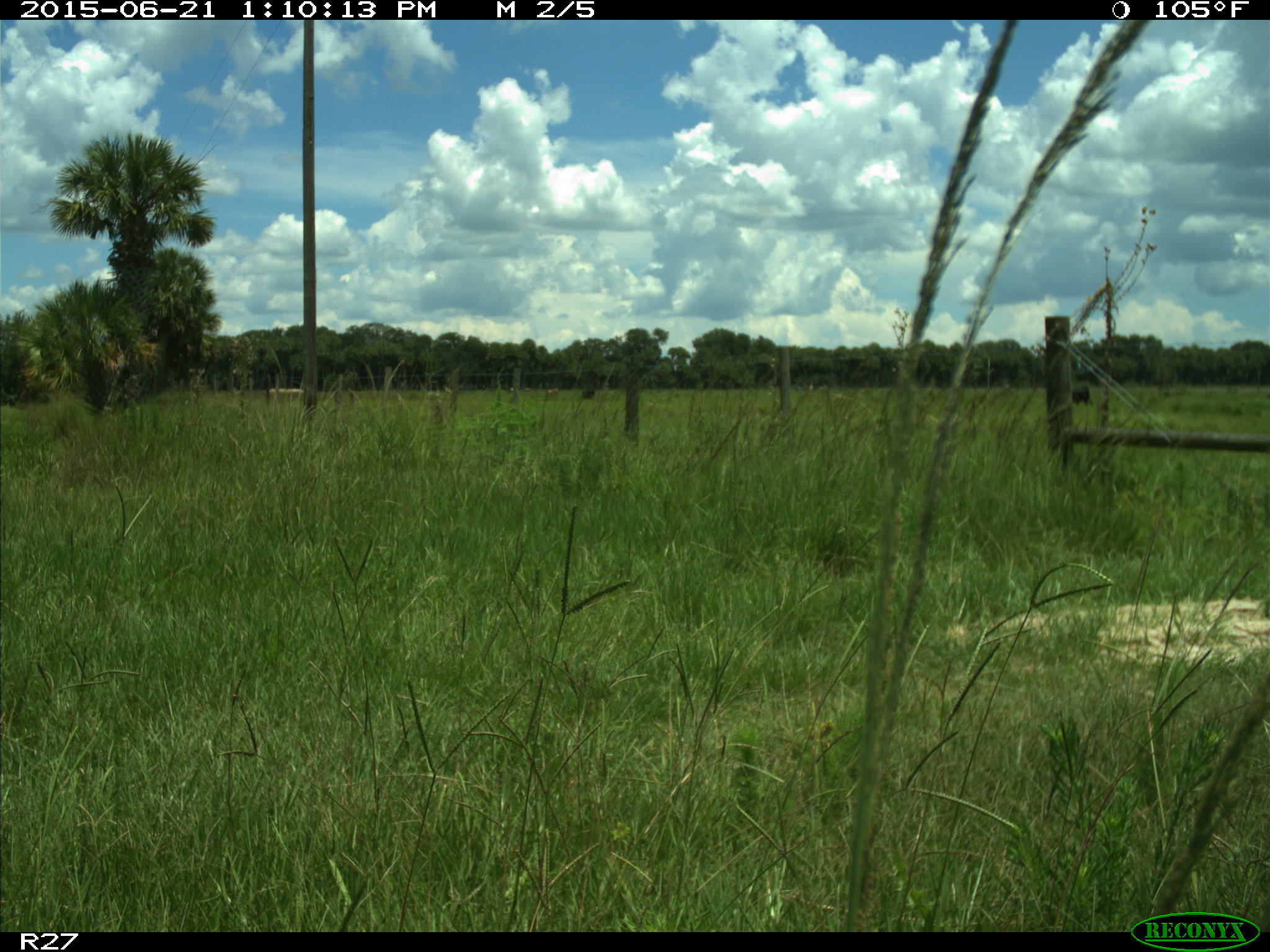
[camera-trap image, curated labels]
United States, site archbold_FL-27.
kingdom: Animalia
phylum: Chordata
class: Mammalia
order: Artiodactyla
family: Bovidae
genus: Bos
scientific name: Bos taurus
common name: domestic cow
Bos taurus (domestic cow).